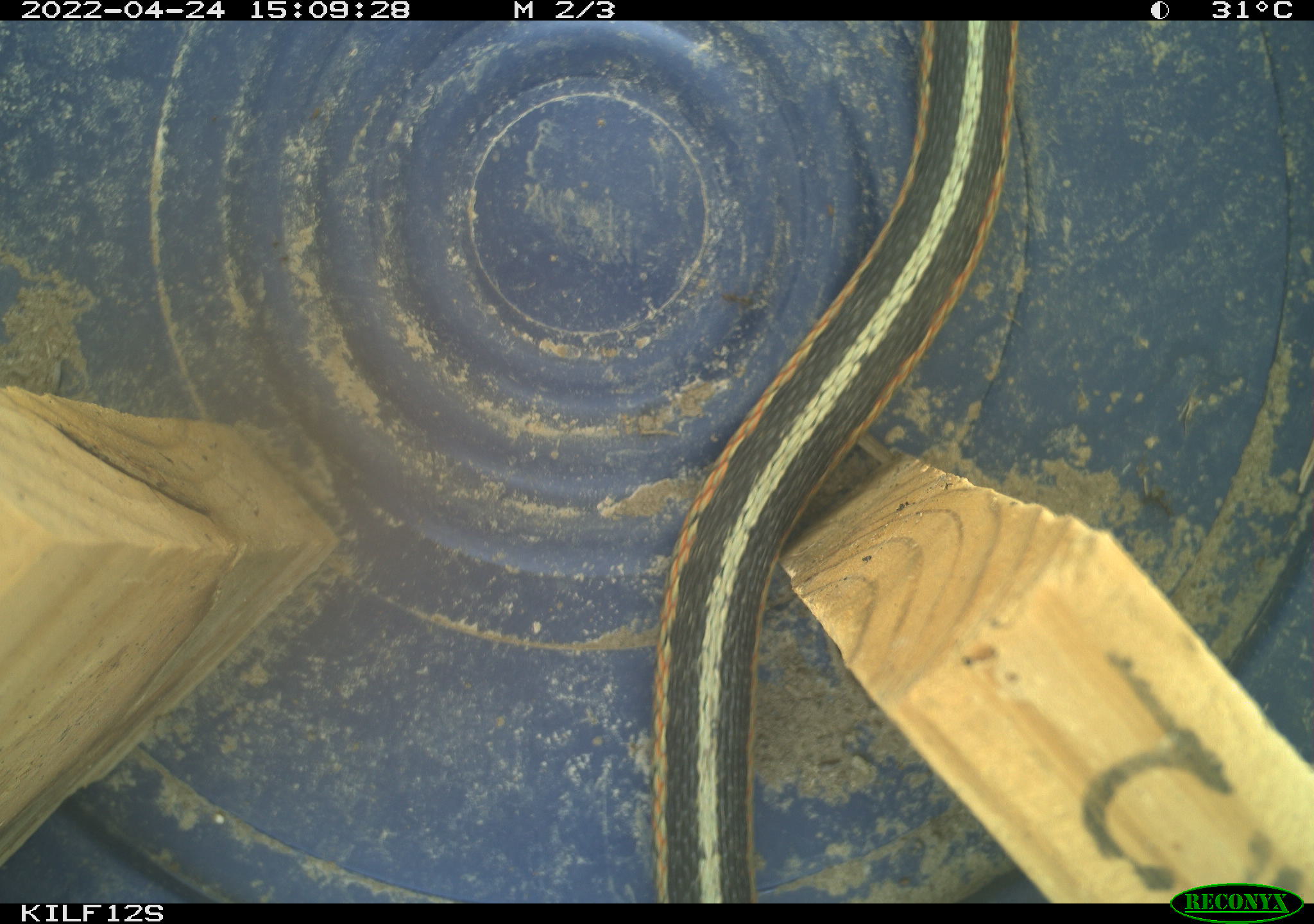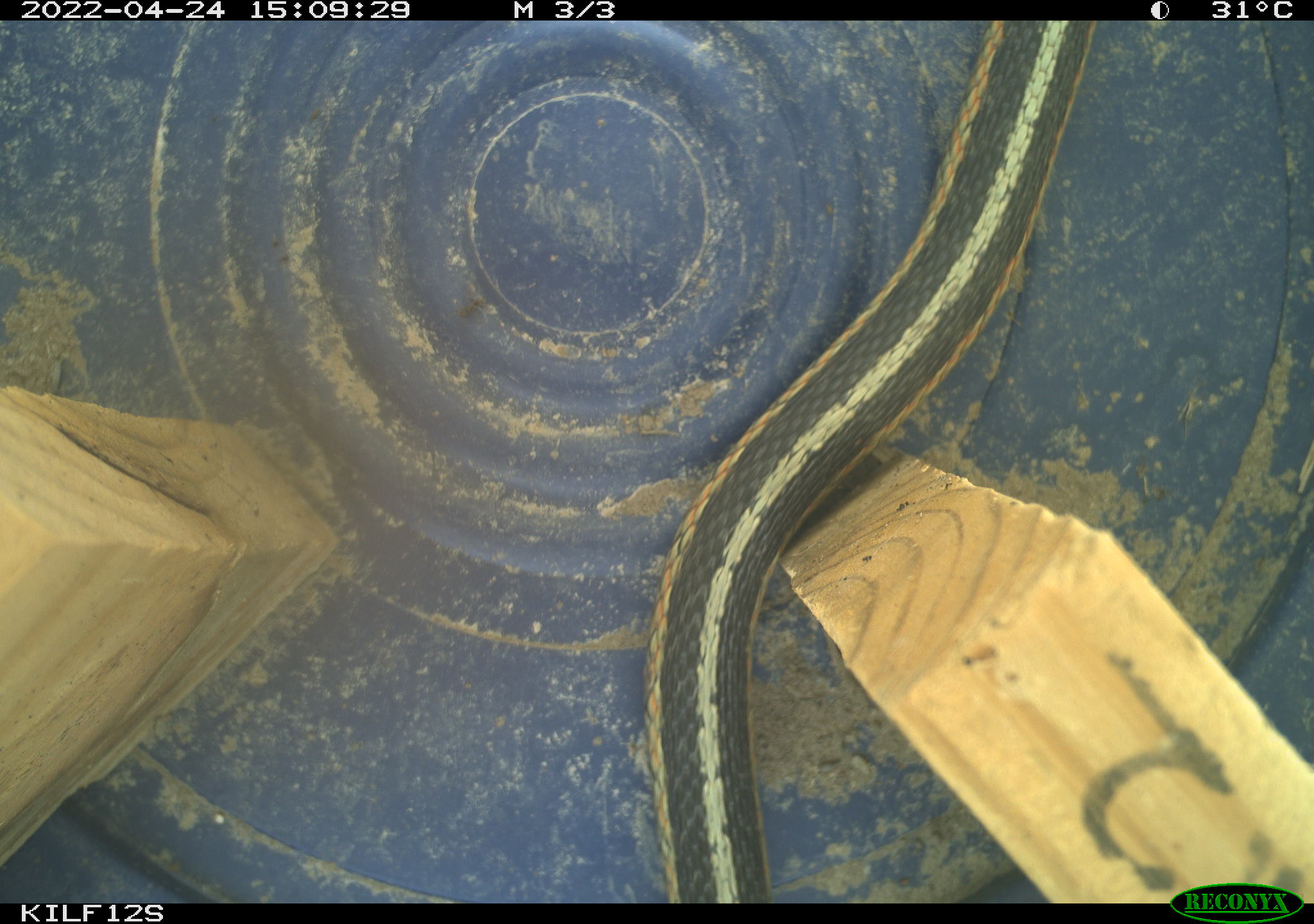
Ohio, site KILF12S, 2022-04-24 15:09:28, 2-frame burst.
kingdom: Animalia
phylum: Chordata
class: Reptilia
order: Squamata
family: Colubridae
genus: Thamnophis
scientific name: Thamnophis sirtalis sirtalis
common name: eastern gartersnake